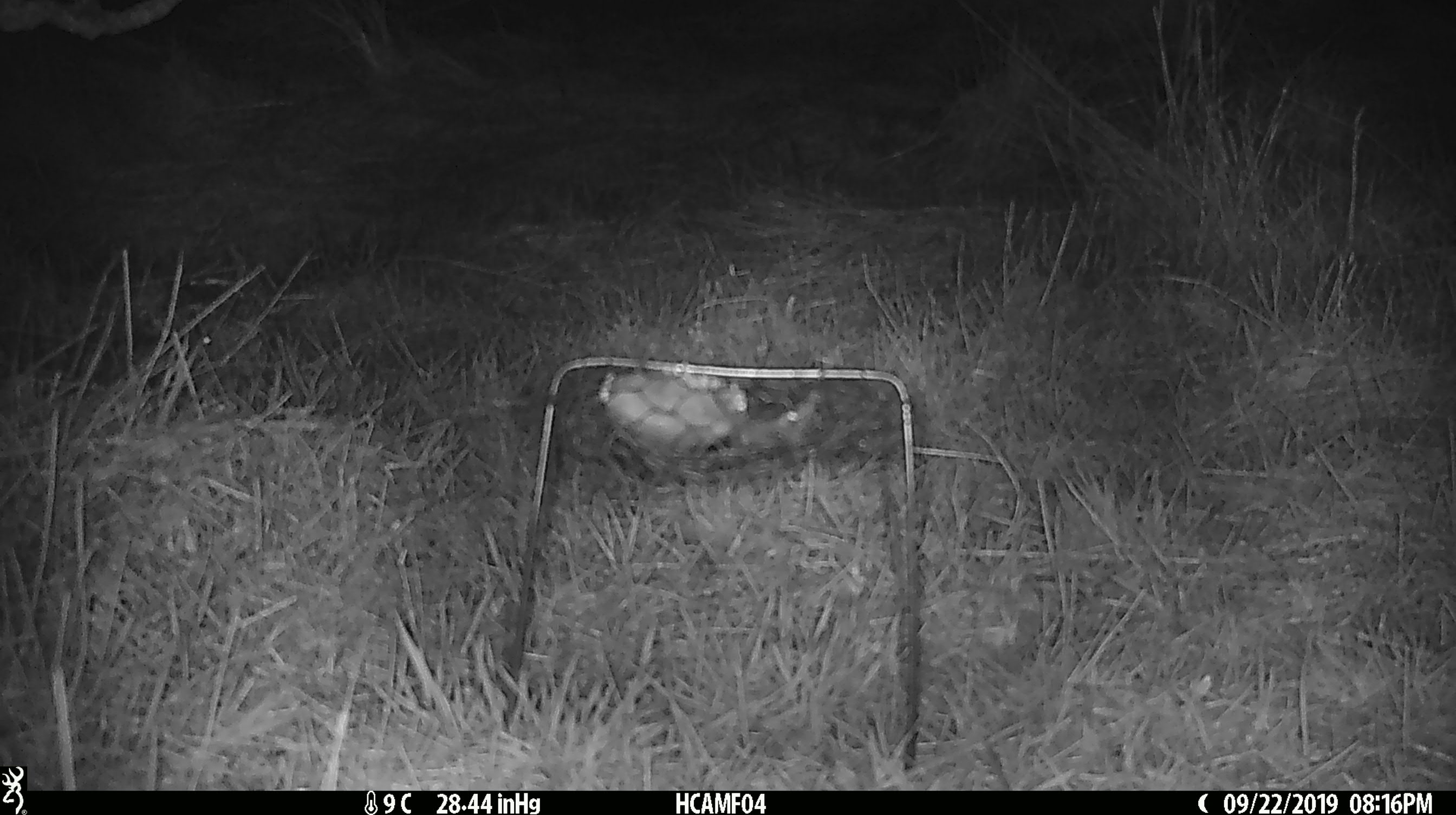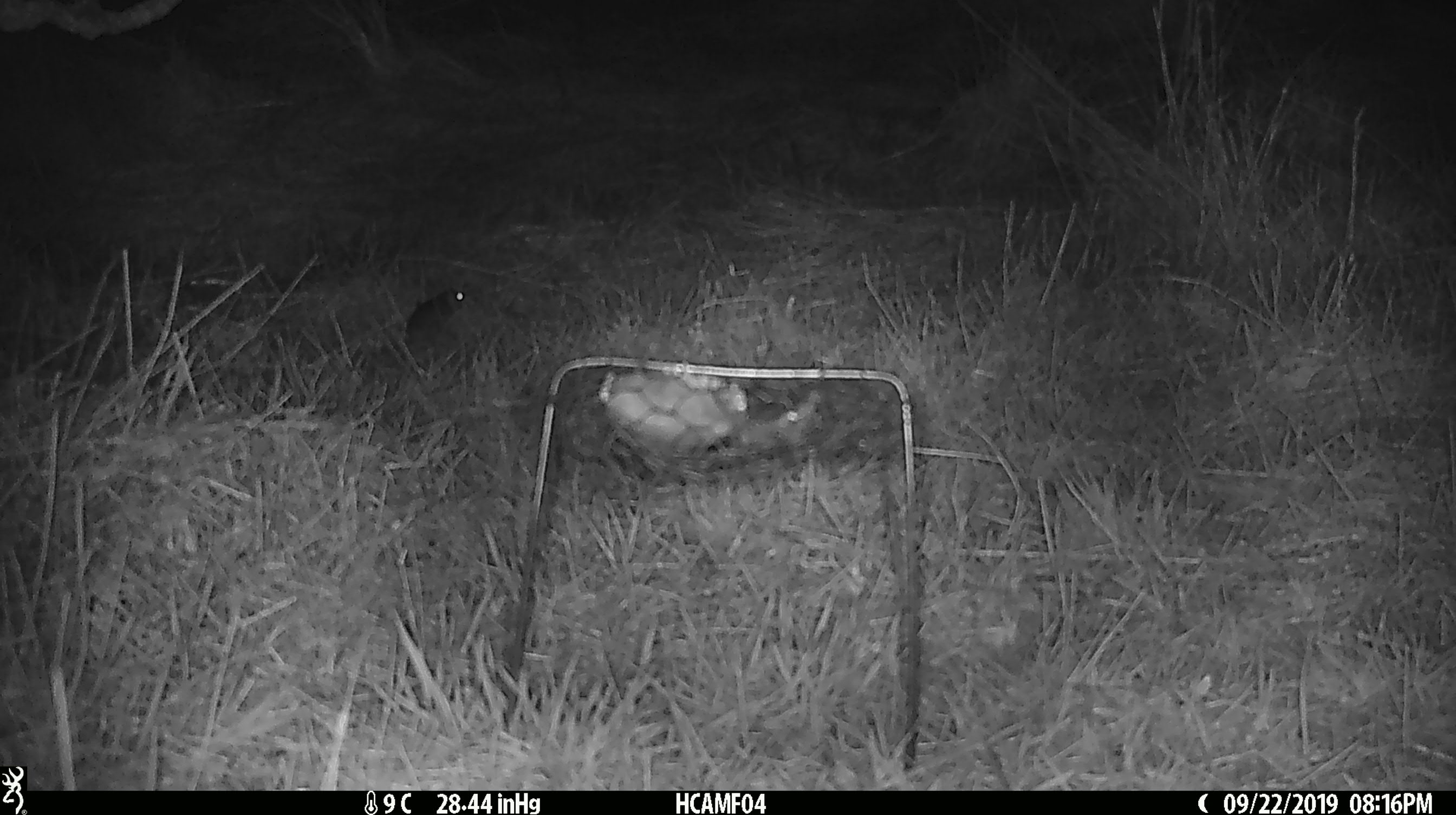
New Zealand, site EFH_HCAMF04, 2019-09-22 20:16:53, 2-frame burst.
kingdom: Animalia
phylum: Chordata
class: Mammalia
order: Rodentia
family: Muridae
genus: Mus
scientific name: Mus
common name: mouse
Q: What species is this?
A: Mouse (Mus).